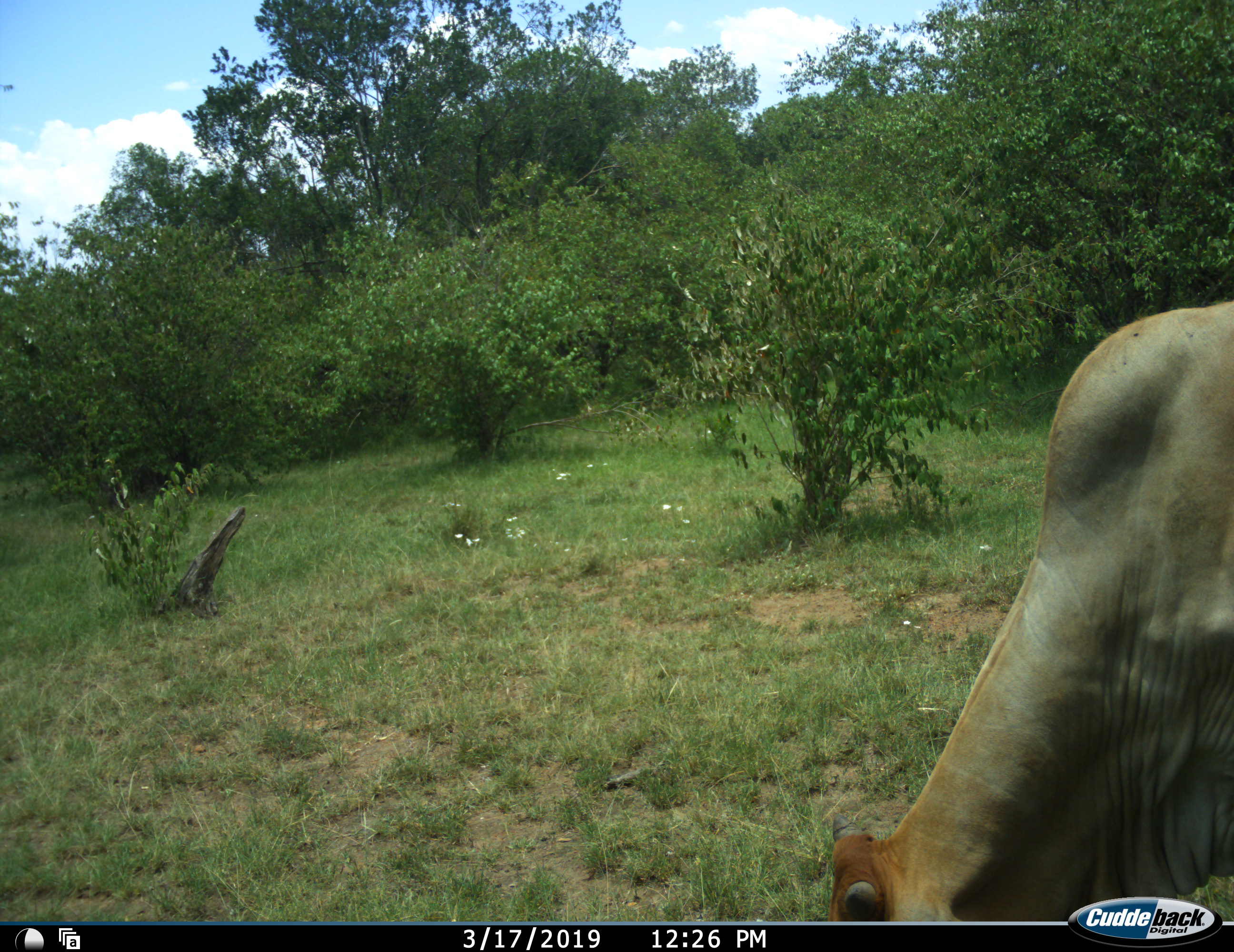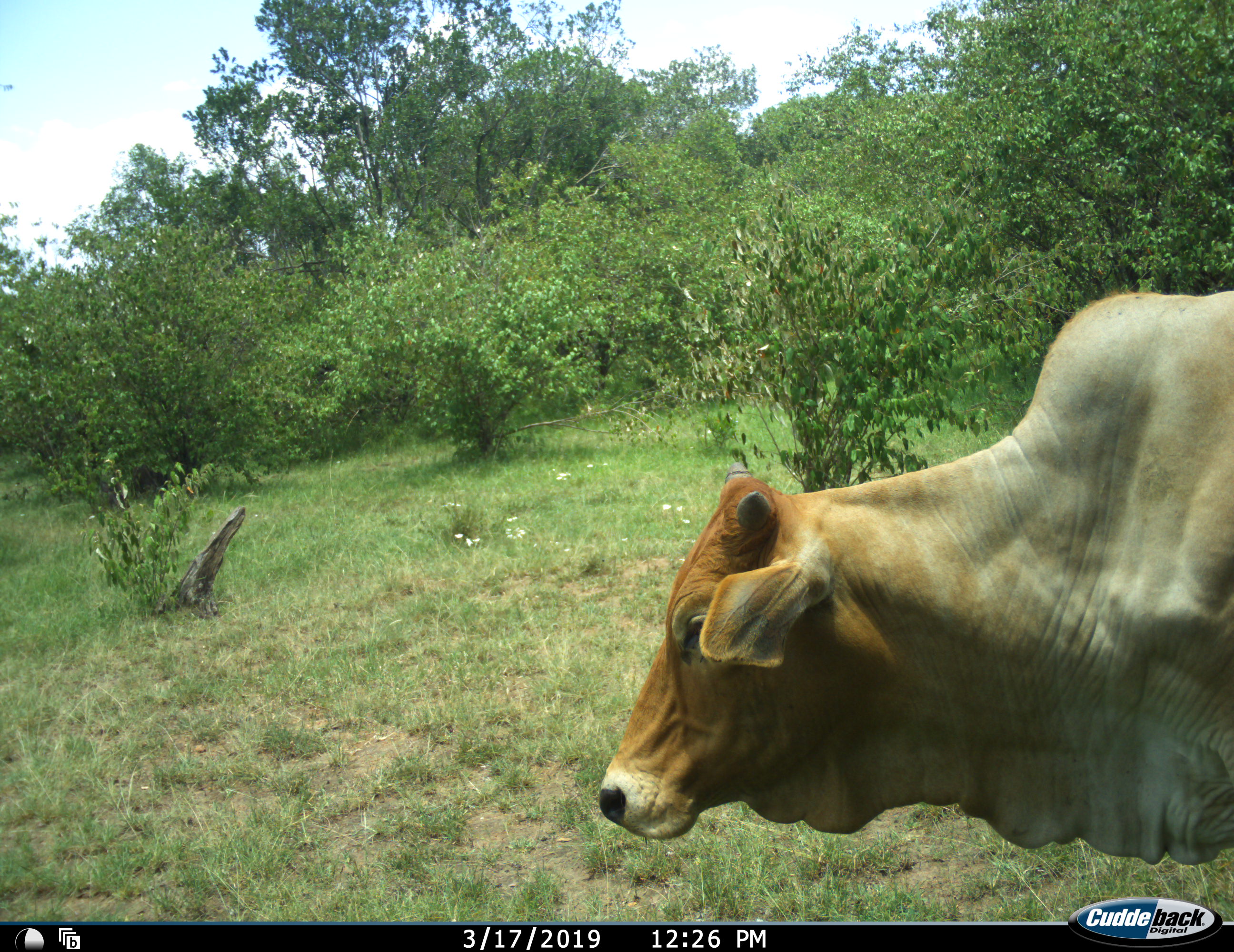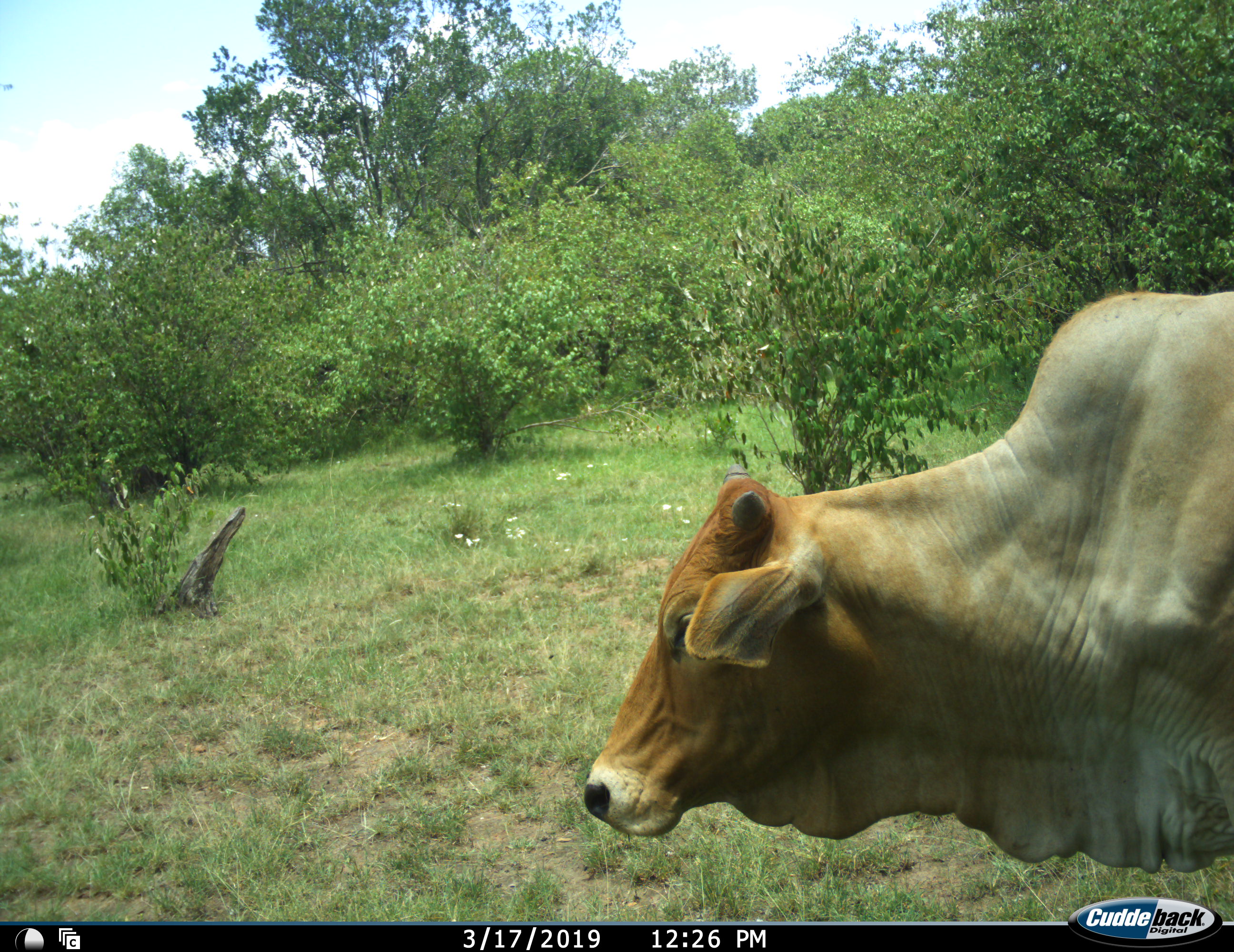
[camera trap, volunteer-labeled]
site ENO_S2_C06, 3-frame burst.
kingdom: Animalia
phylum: Chordata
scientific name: Vertebrata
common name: domestic animal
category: domesticanimal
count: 1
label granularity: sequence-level